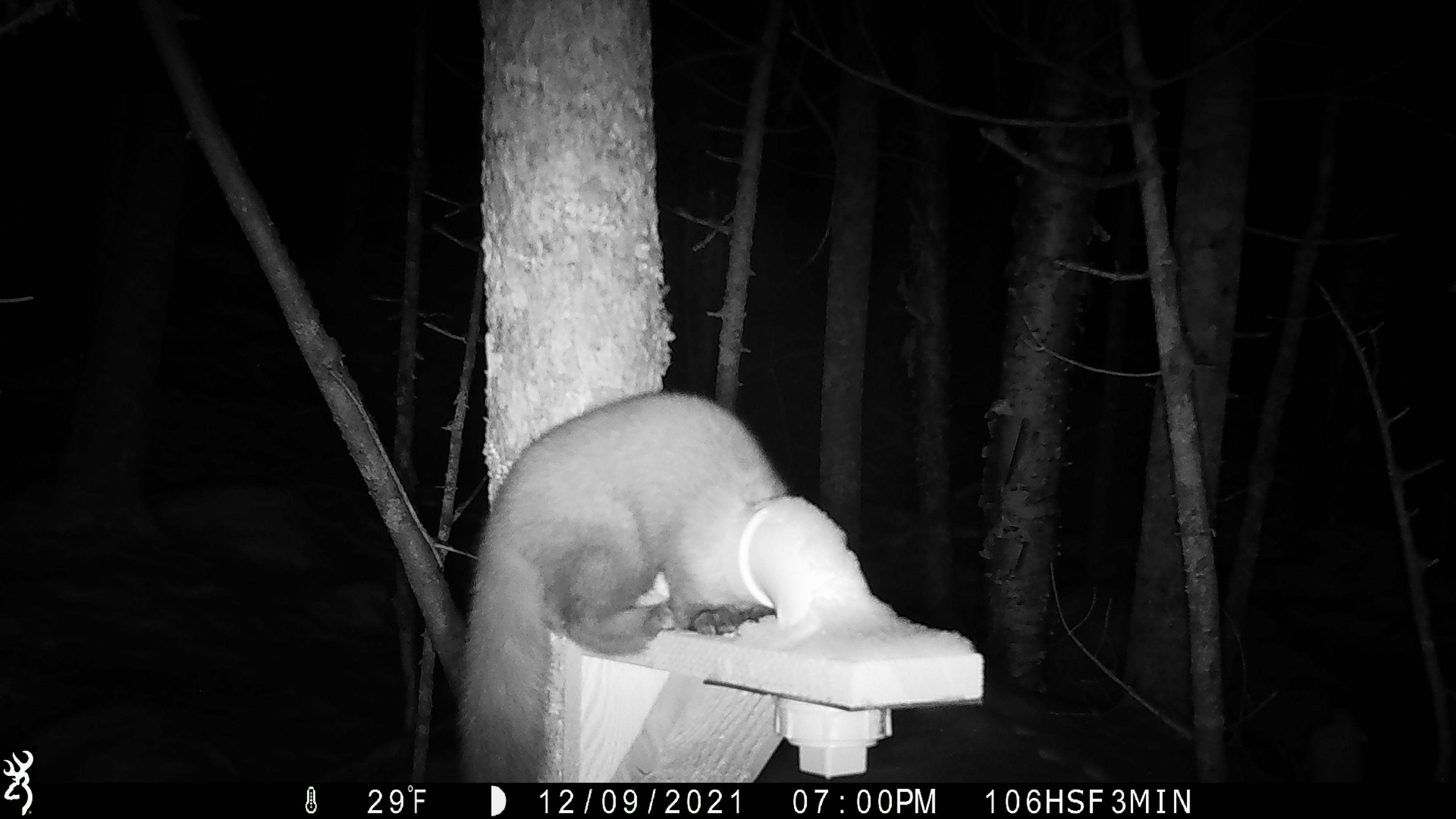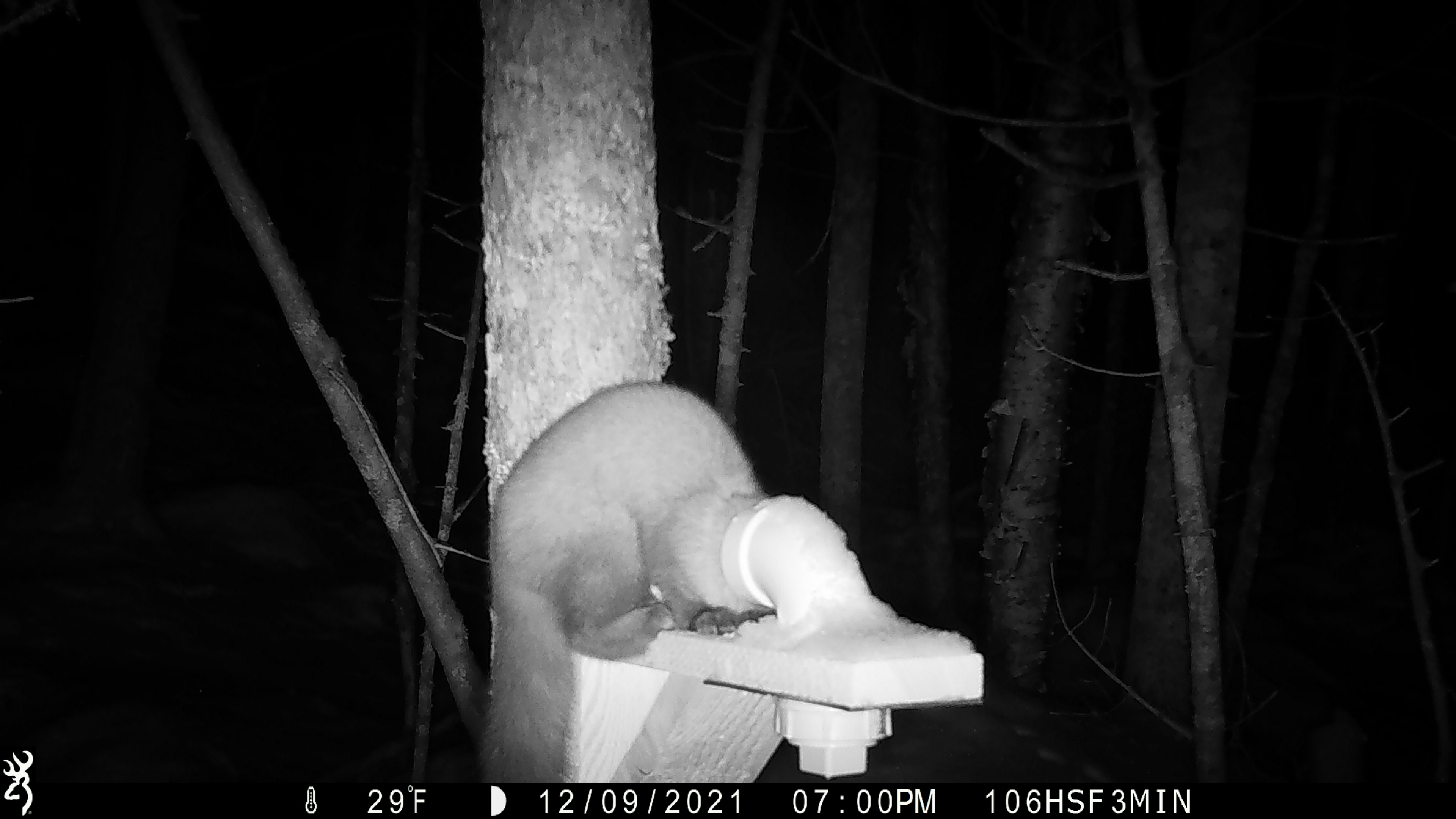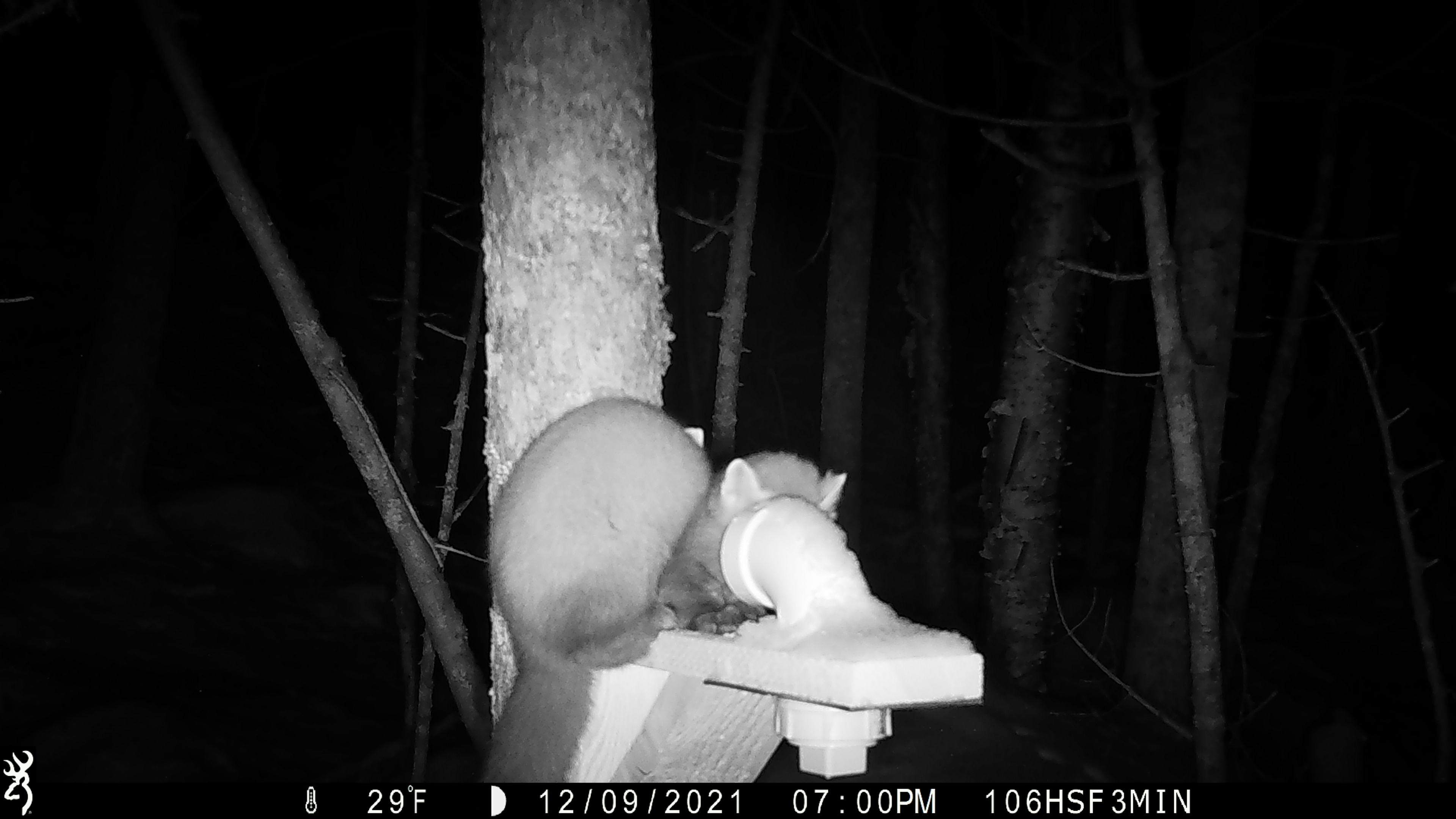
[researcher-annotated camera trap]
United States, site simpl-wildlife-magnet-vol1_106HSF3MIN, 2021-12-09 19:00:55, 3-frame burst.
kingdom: Animalia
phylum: Chordata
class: Mammalia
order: Carnivora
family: Mustelidae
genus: Martes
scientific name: Martes americana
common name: american marten